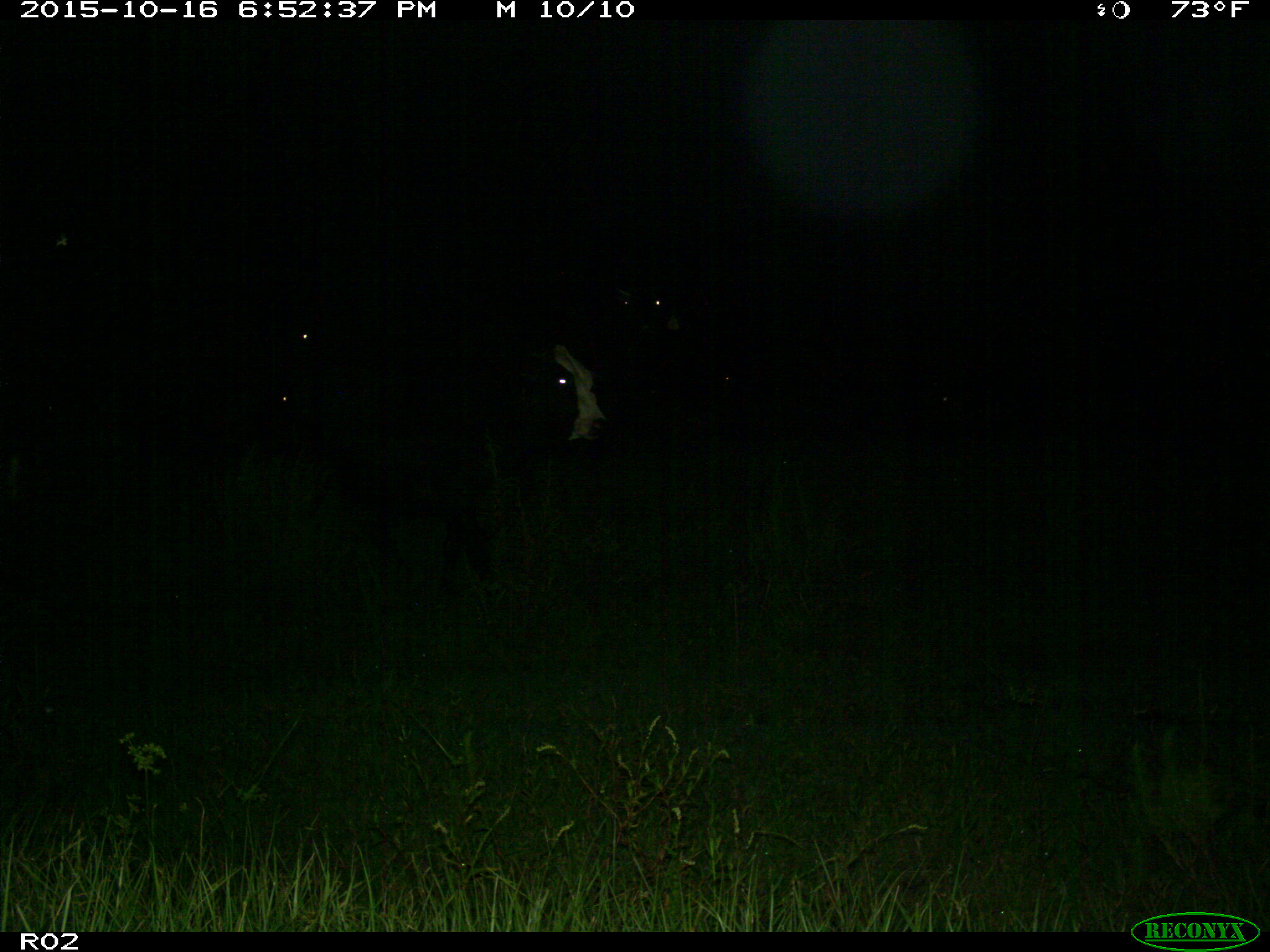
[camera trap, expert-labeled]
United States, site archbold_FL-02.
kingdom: Animalia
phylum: Chordata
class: Mammalia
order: Artiodactyla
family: Bovidae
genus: Bos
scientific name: Bos taurus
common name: domestic cow